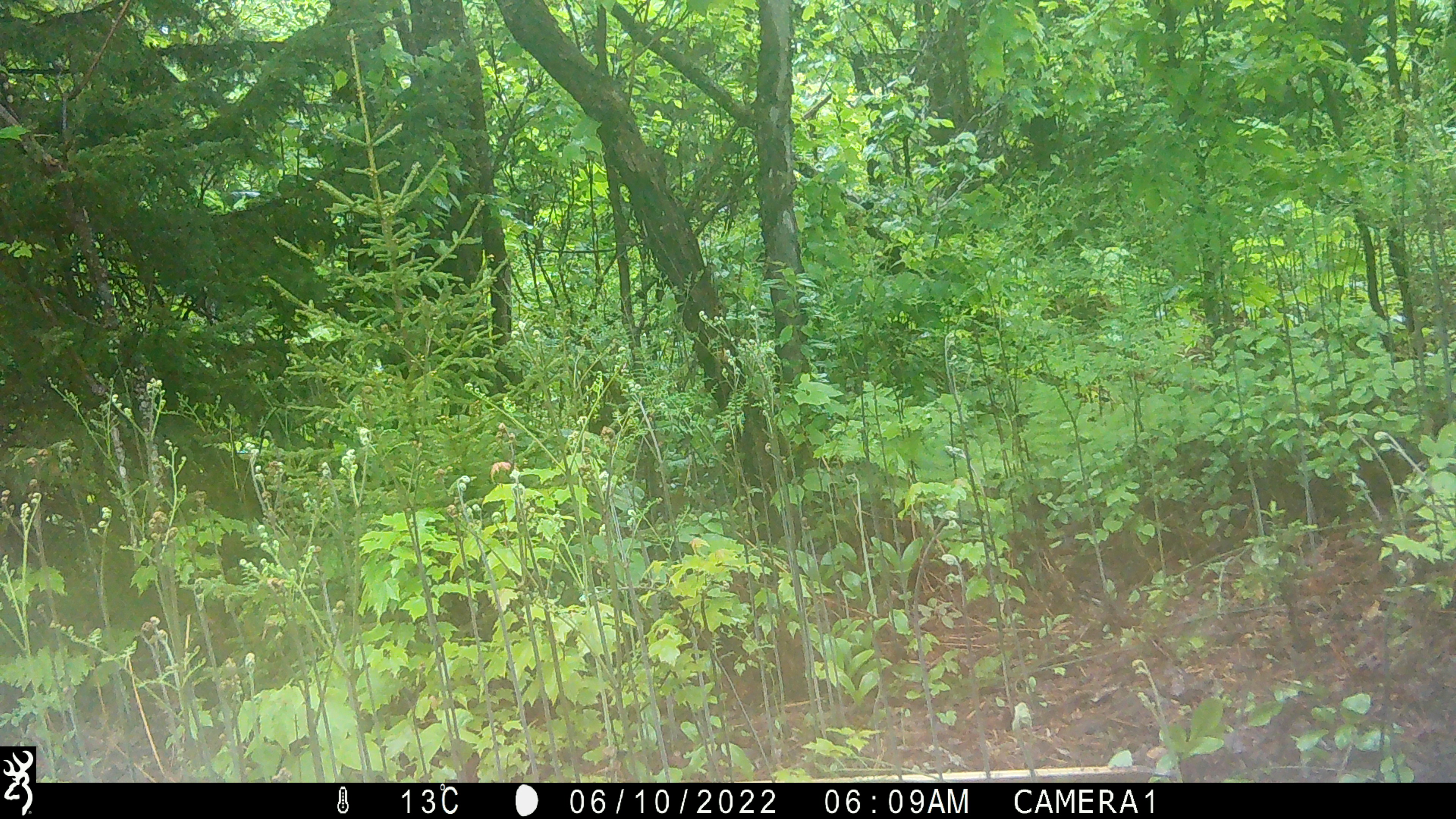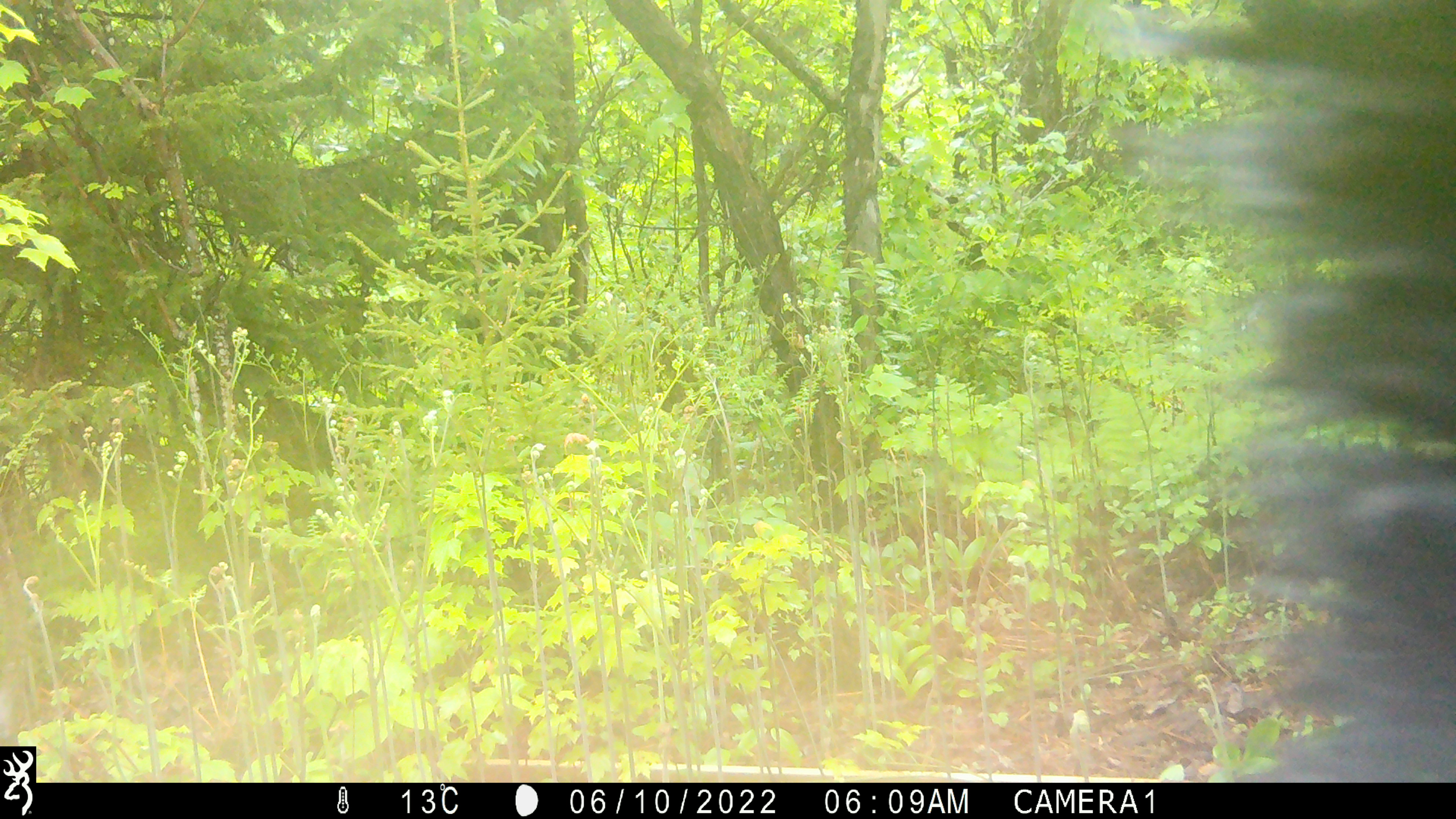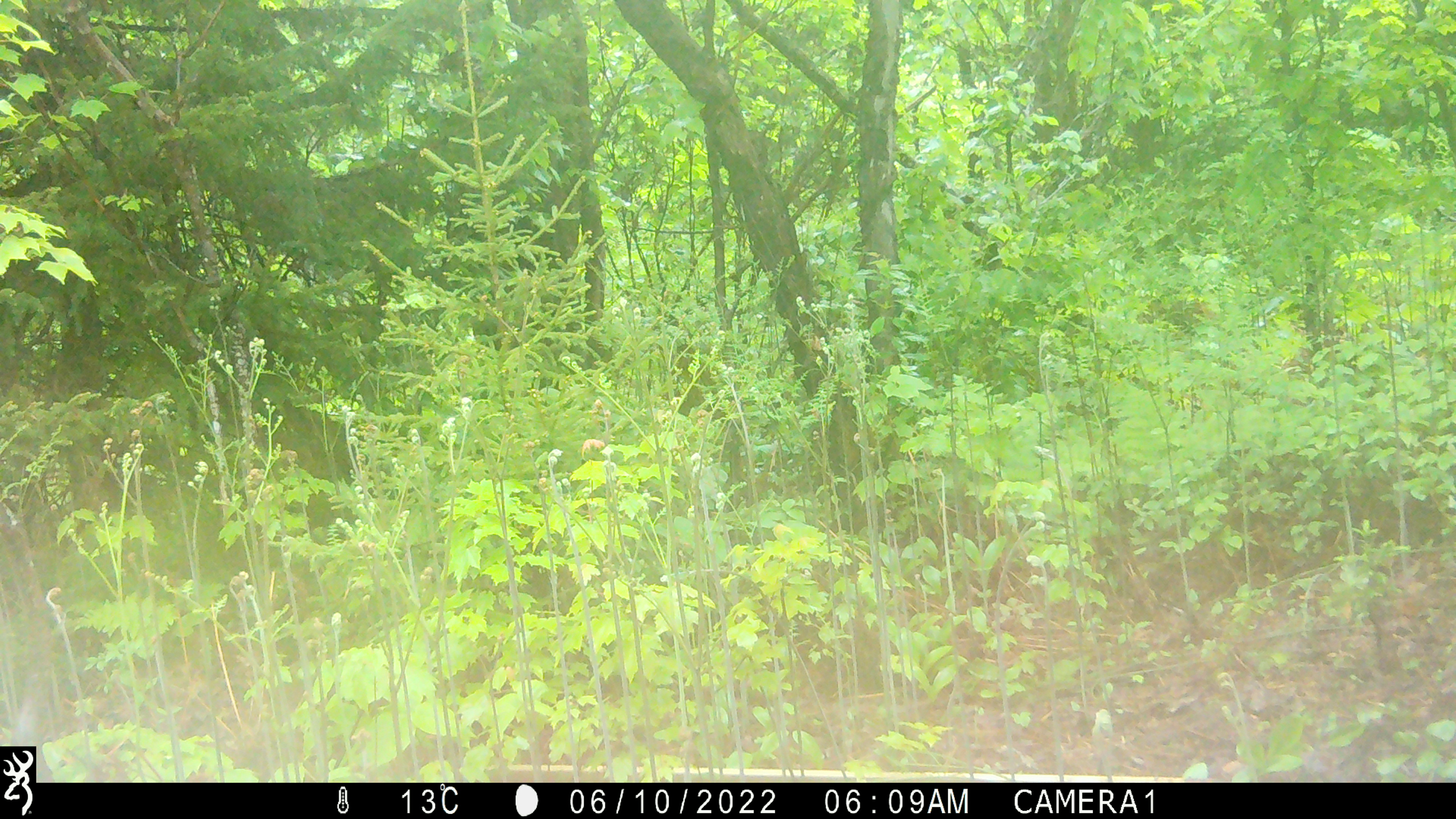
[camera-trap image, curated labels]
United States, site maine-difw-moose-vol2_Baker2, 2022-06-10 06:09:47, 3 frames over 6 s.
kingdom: Animalia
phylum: Chordata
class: Mammalia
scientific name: Mammalia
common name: mammal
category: mammal sp.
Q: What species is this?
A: Mammal sp. (mammal) (Mammalia).